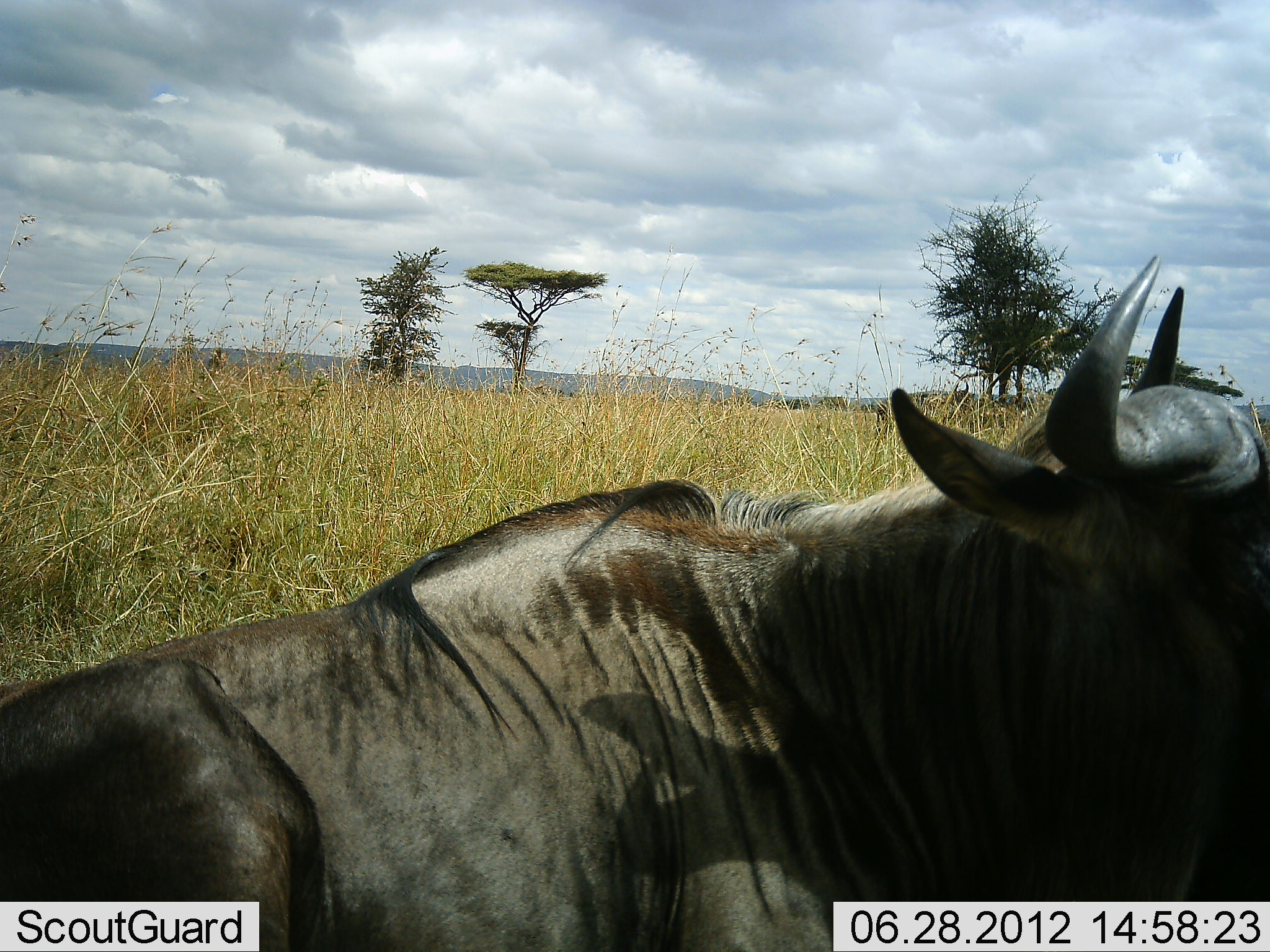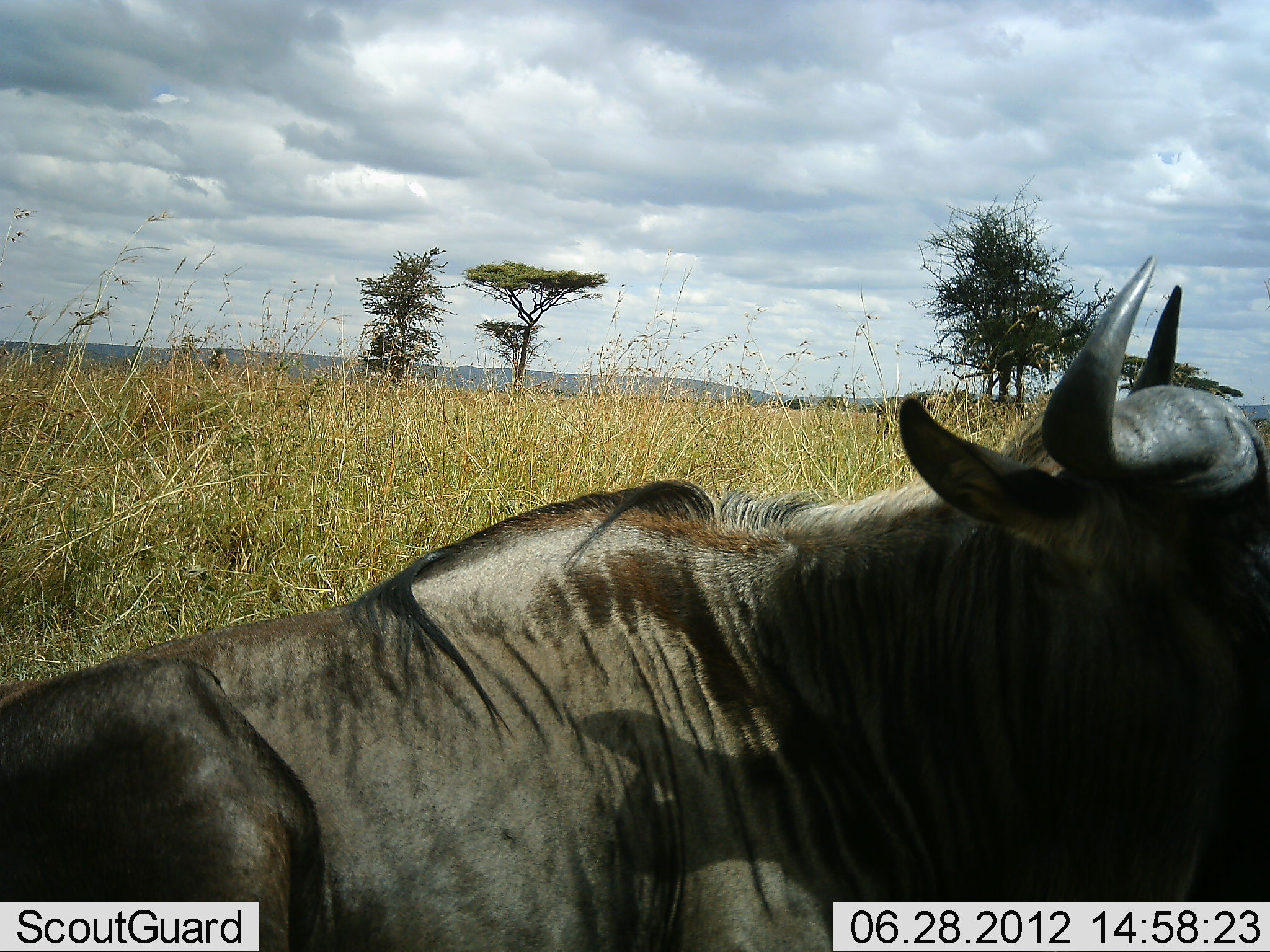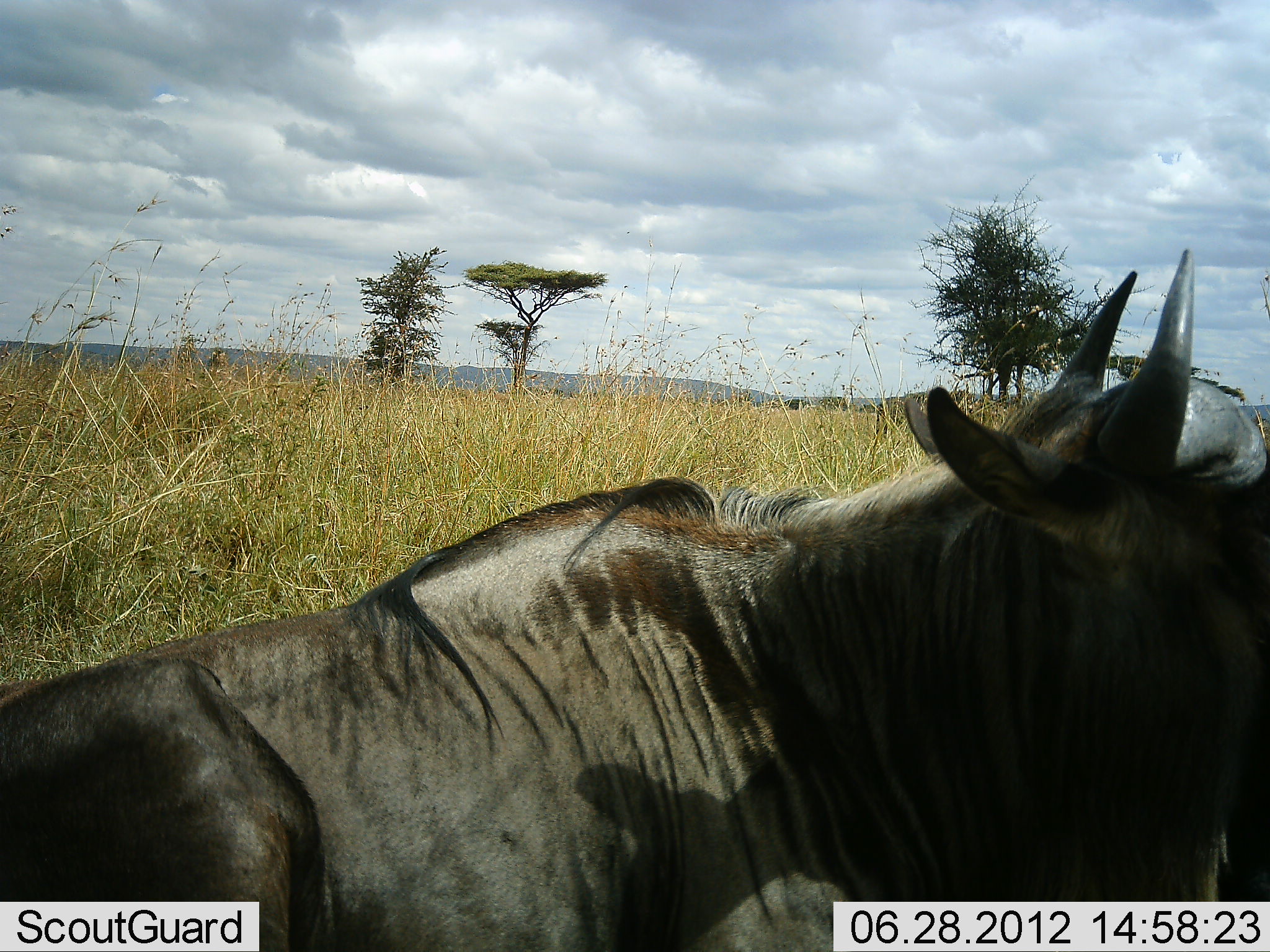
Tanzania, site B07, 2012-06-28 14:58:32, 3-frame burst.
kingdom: Animalia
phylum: Chordata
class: Mammalia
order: Artiodactyla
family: Bovidae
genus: Connochaetes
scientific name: Connochaetes taurinus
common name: blue wildebeest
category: wildebeest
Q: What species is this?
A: Wildebeest (blue wildebeest) (Connochaetes taurinus).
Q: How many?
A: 1.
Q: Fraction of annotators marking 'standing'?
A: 50%.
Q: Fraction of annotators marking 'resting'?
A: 40%.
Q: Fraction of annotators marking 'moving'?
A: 10%.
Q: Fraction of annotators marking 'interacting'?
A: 0%.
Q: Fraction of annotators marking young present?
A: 0%.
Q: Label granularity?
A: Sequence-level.